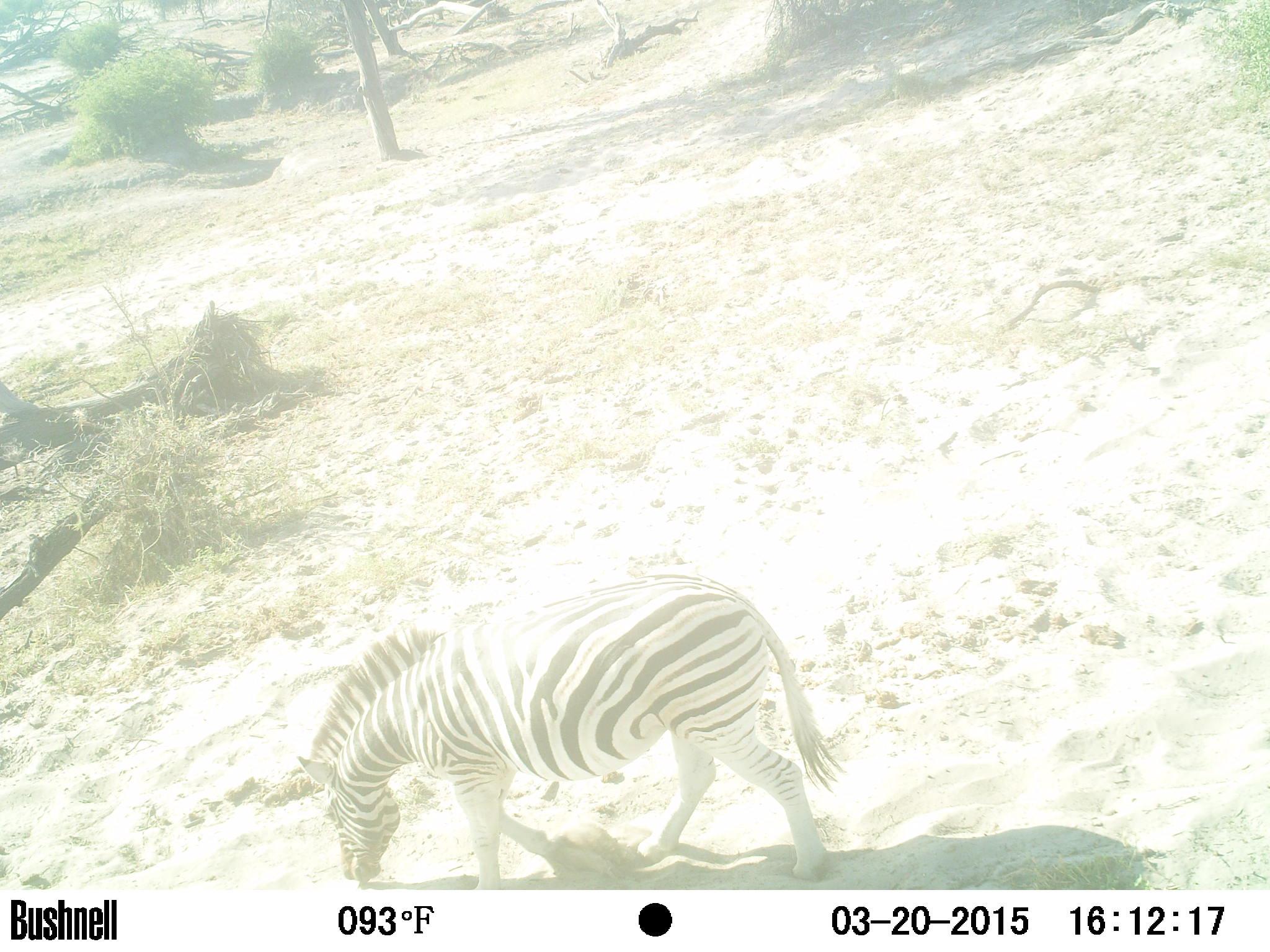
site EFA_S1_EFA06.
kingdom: Animalia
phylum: Chordata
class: Mammalia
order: Perissodactyla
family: Equidae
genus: Equus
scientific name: Equus quagga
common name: plains zebra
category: zebraplains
Zebraplains (plains zebra) (Equus quagga), count 1. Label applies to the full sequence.